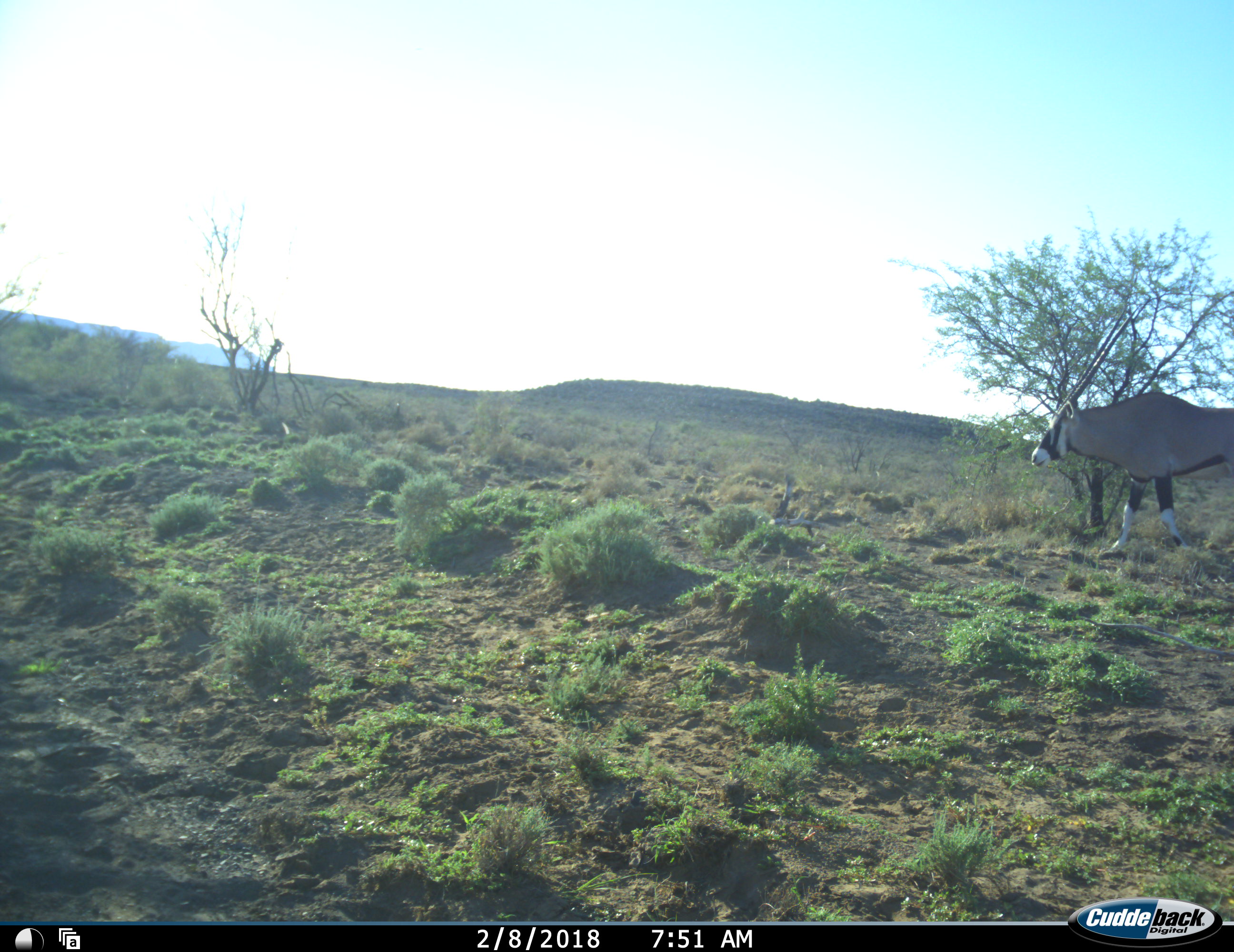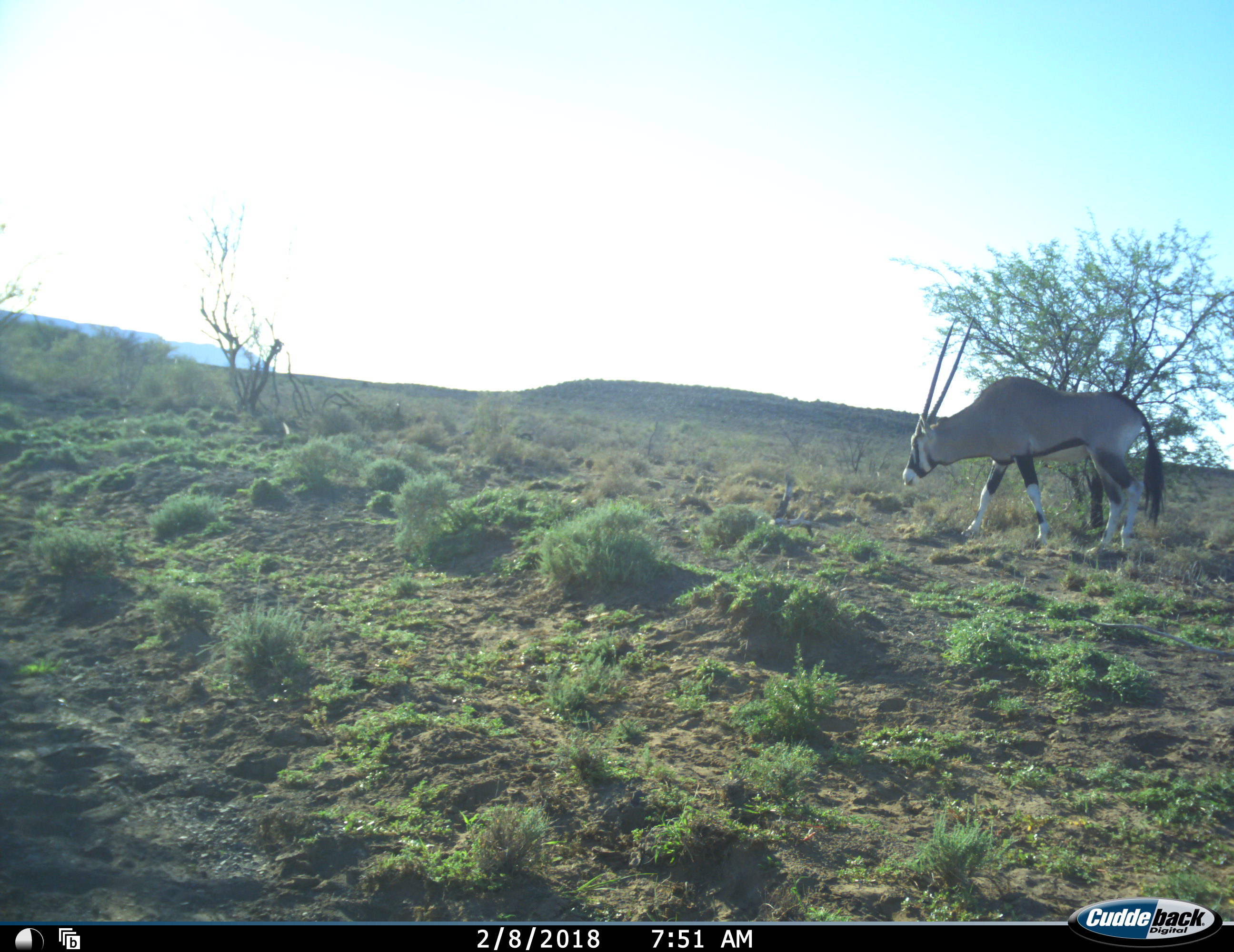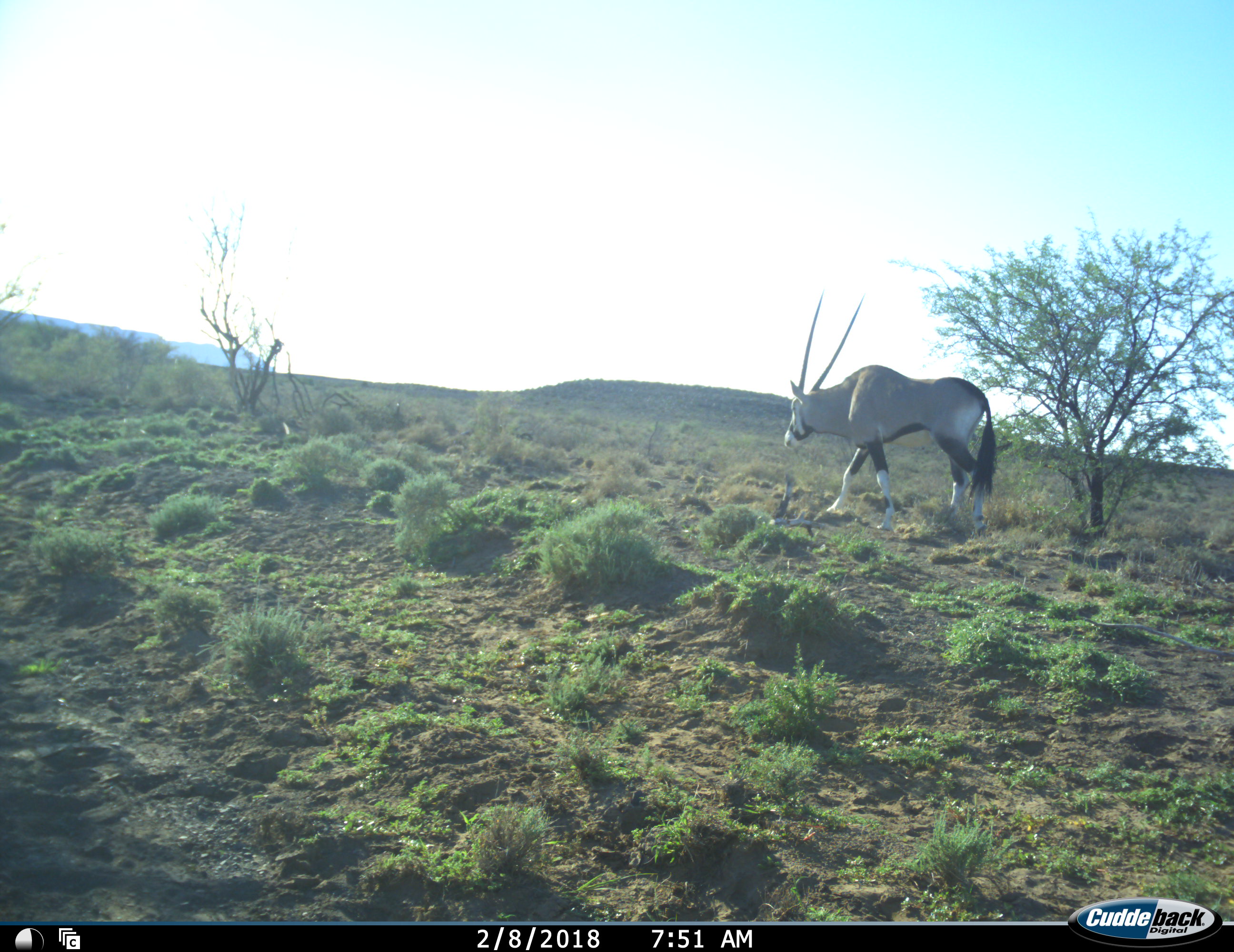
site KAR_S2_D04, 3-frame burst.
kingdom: Animalia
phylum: Chordata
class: Mammalia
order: Artiodactyla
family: Bovidae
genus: Oryx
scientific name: Oryx gazella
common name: gemsbok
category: oryx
Oryx (gemsbok) (Oryx gazella), count 1. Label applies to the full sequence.